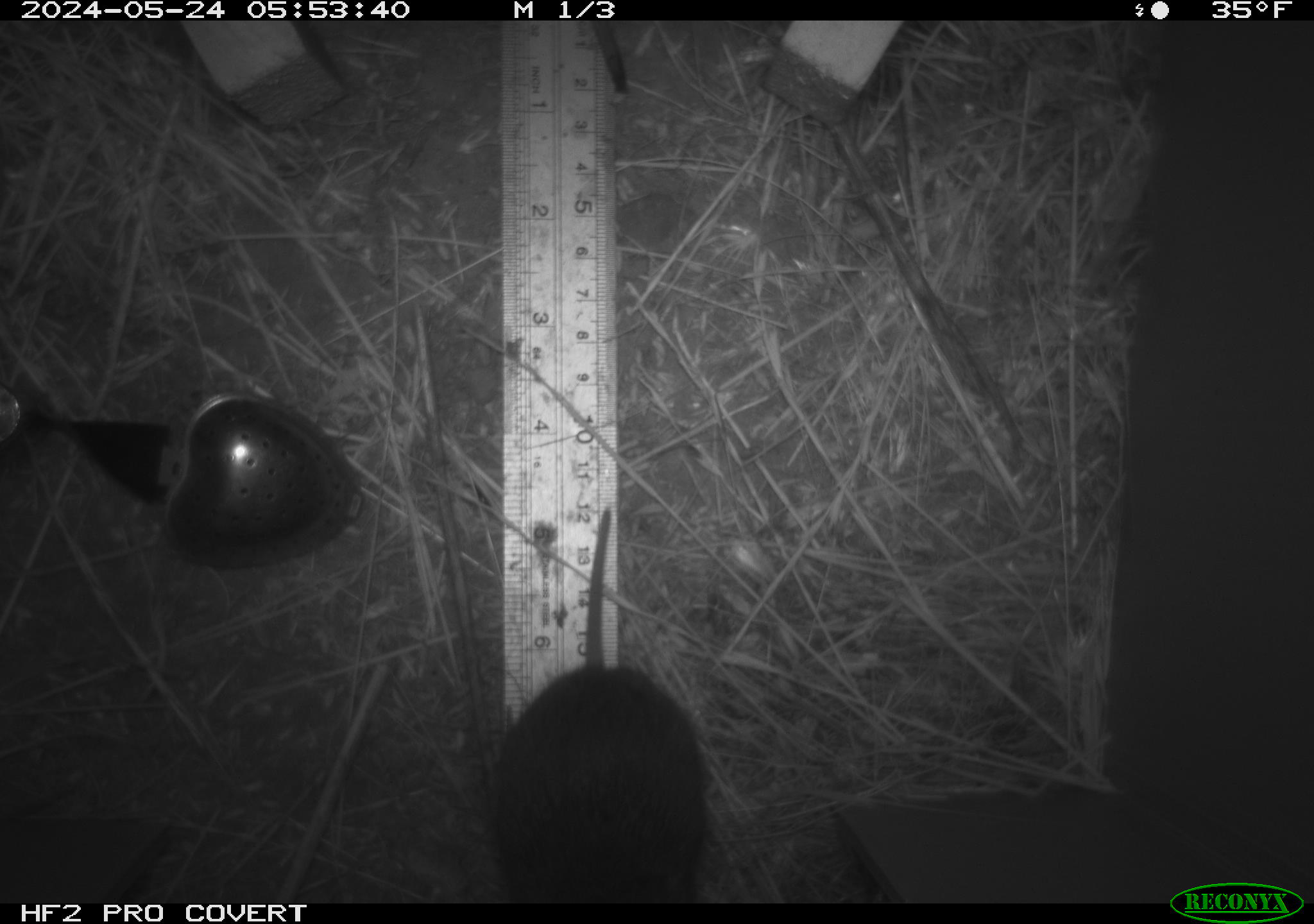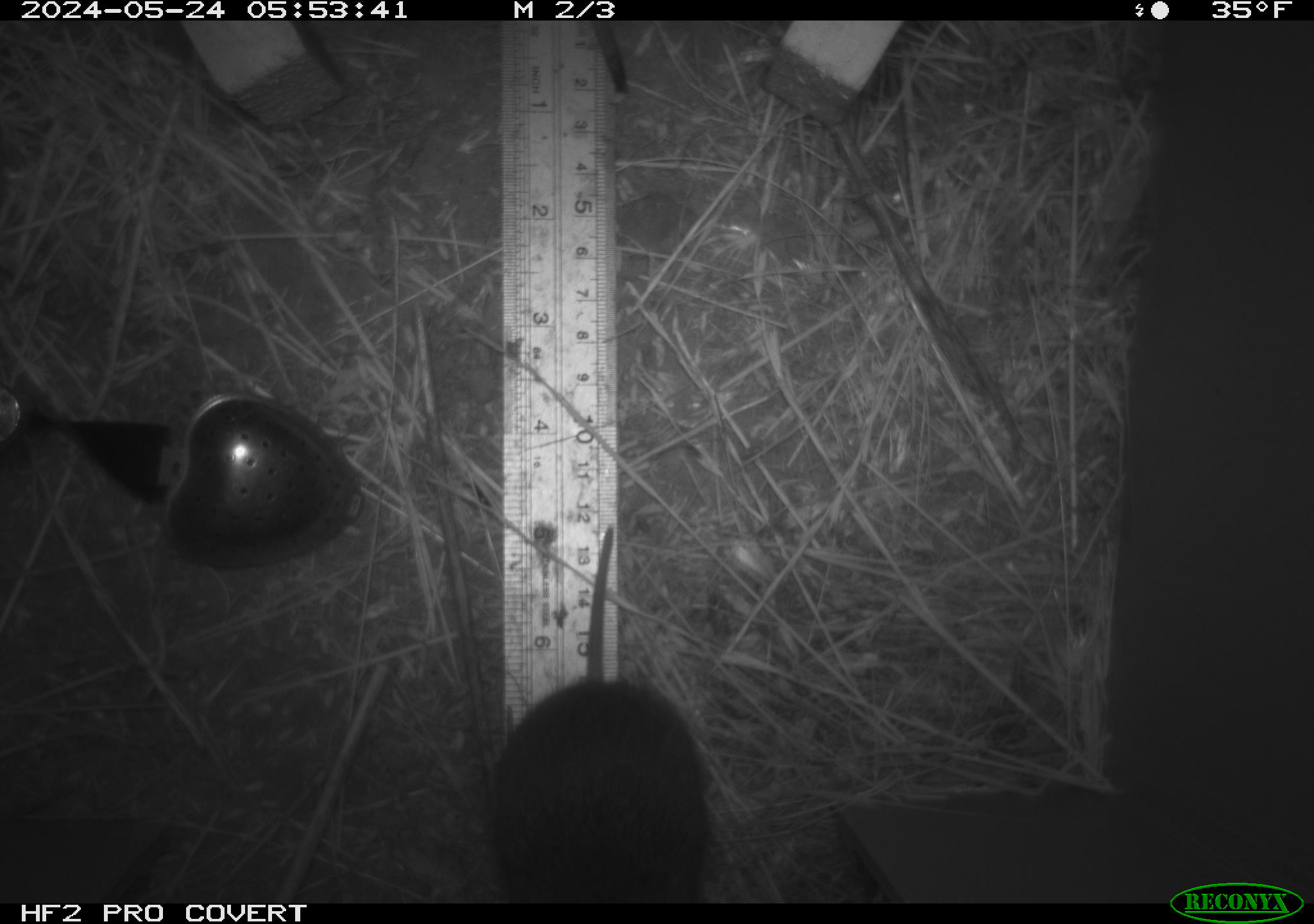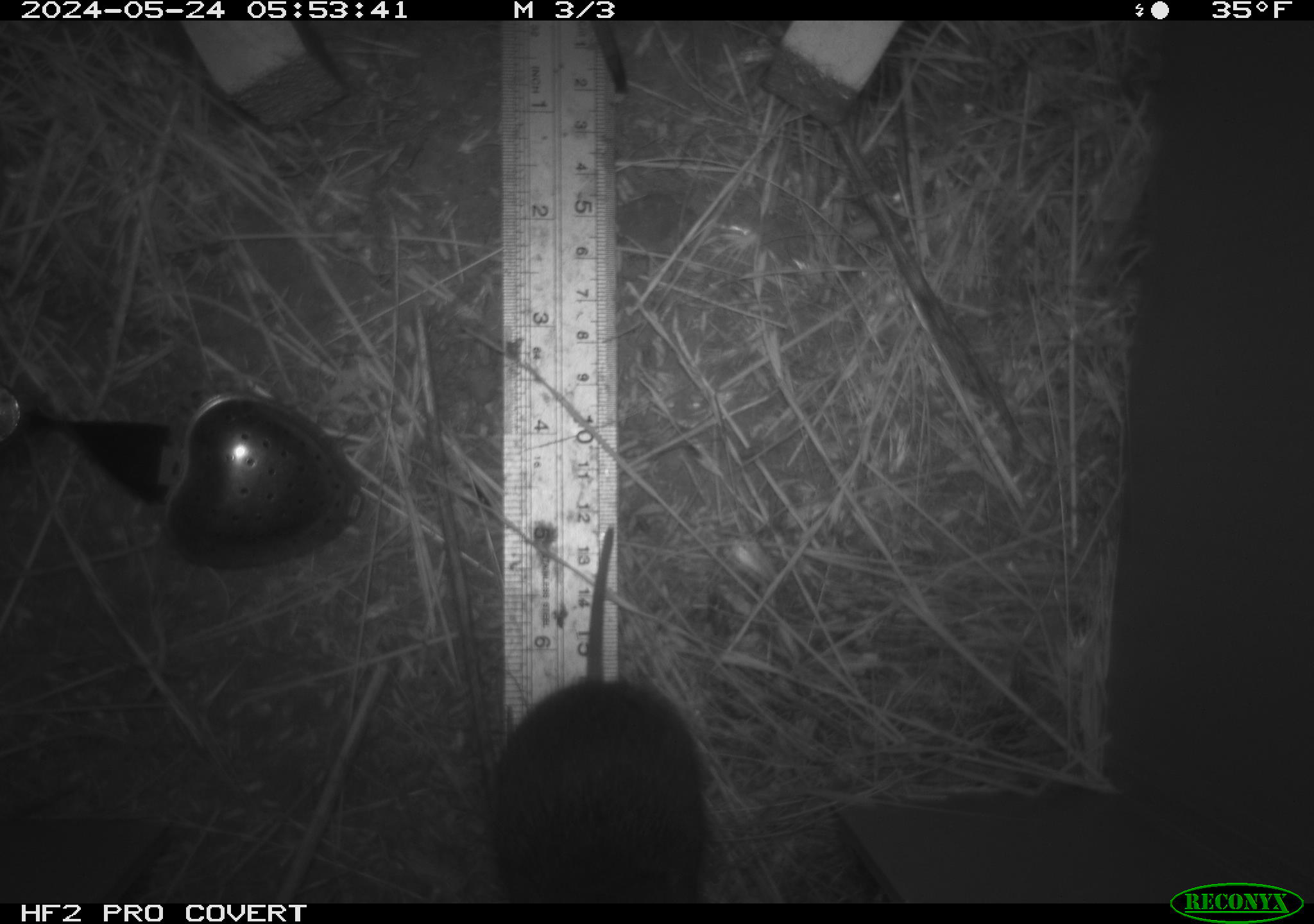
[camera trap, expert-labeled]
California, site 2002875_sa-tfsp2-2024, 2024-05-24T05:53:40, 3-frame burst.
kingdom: Animalia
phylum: Chordata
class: Mammalia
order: Rodentia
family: Cricetidae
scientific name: Arvicolinae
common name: voles, lemmings, and muskrats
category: arvicolinae subfamily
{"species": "arvicolinae subfamily (voles, lemmings, and muskrats) (Arvicolinae)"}